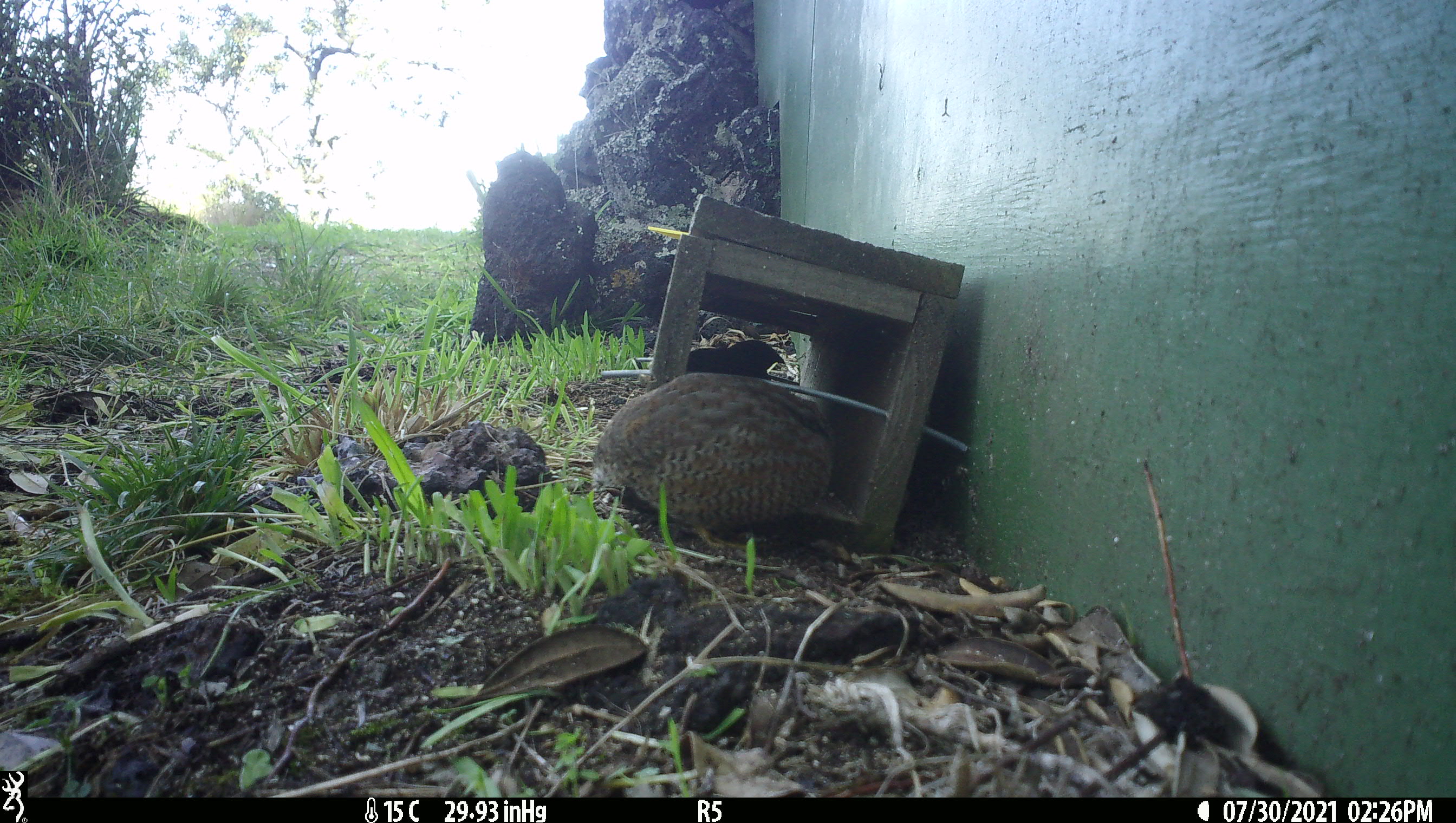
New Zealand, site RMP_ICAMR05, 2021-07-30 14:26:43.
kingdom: Animalia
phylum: Chordata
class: Aves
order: Galliformes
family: Phasianidae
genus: Synoicus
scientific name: Synoicus ypsilophorus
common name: brown quail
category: quail brown